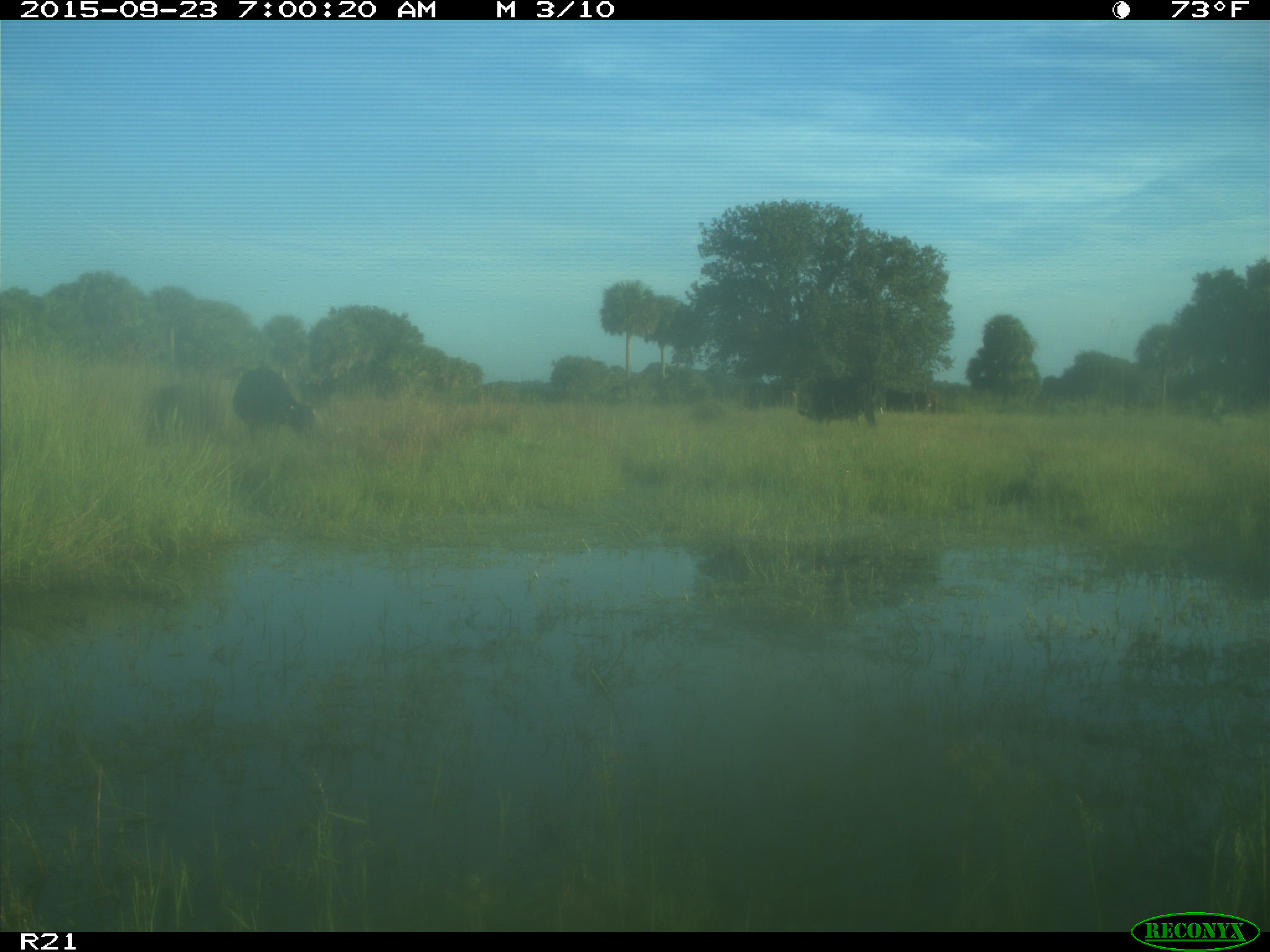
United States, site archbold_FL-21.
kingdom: Animalia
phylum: Chordata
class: Mammalia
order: Artiodactyla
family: Bovidae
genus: Bos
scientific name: Bos taurus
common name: domestic cow